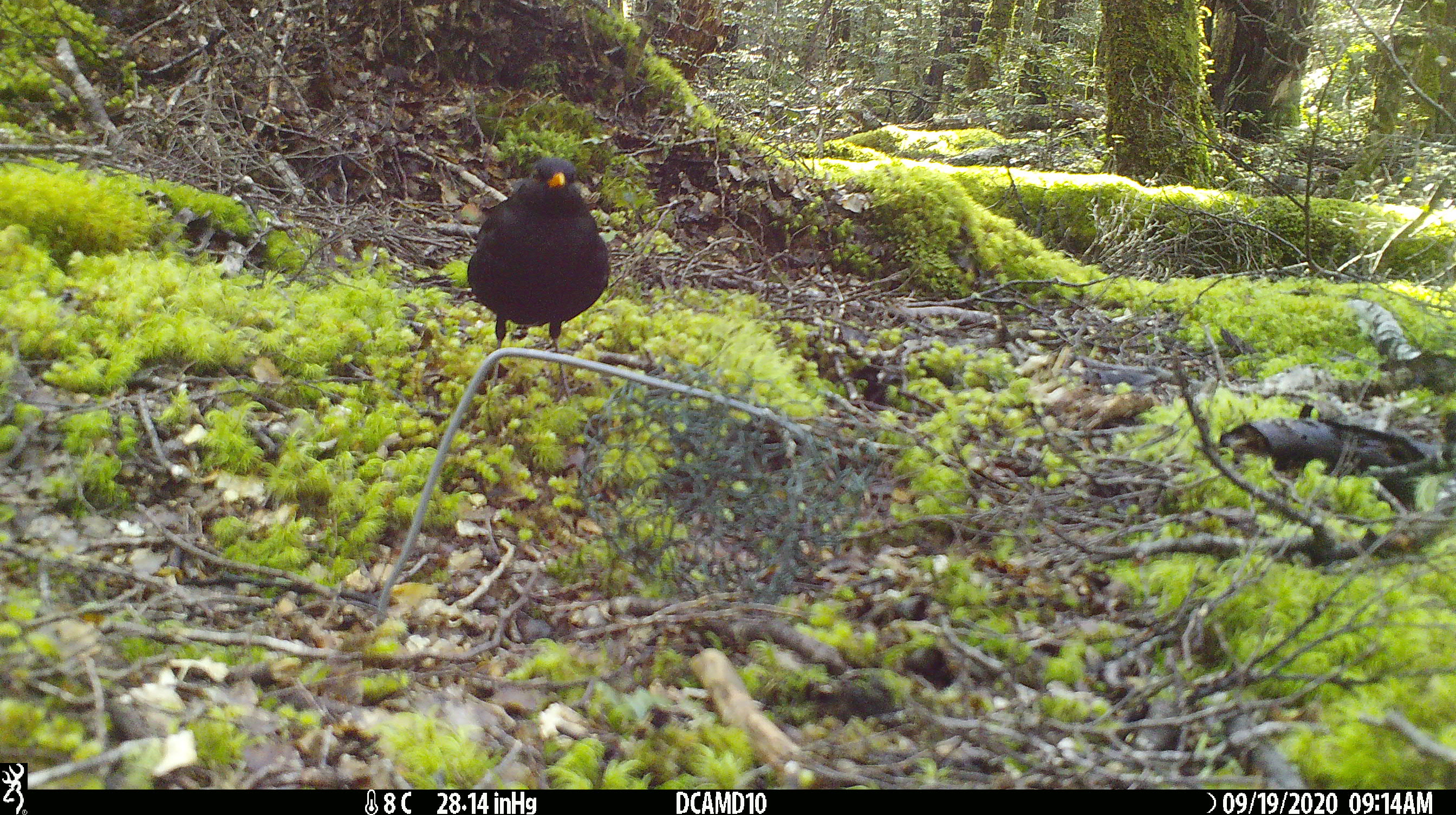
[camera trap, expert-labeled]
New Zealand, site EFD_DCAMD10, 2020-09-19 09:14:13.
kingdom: Animalia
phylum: Chordata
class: Aves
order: Passeriformes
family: Turdidae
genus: Turdus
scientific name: Turdus merula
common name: eurasian blackbird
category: blackbird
Blackbird (eurasian blackbird) (Turdus merula).